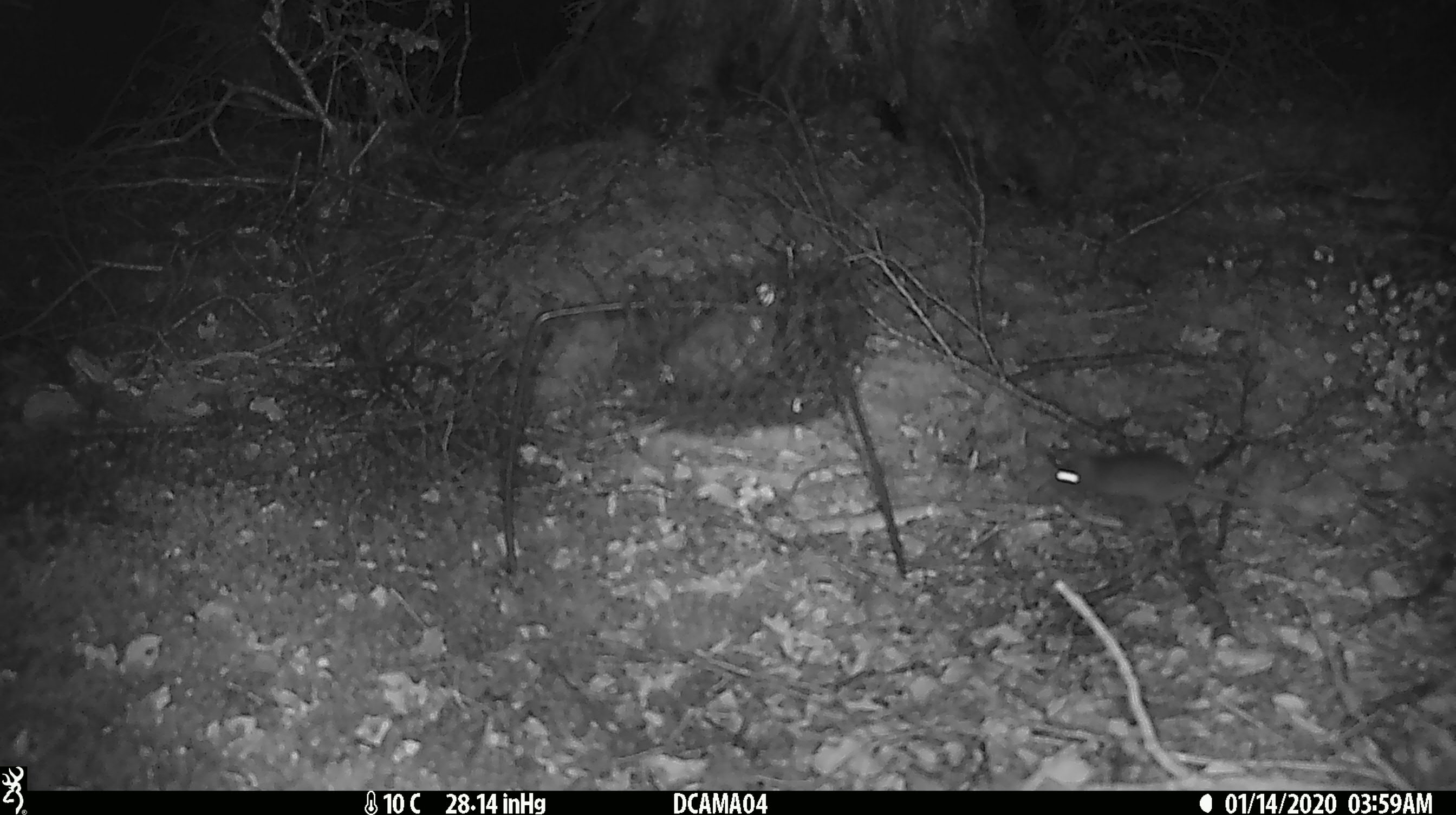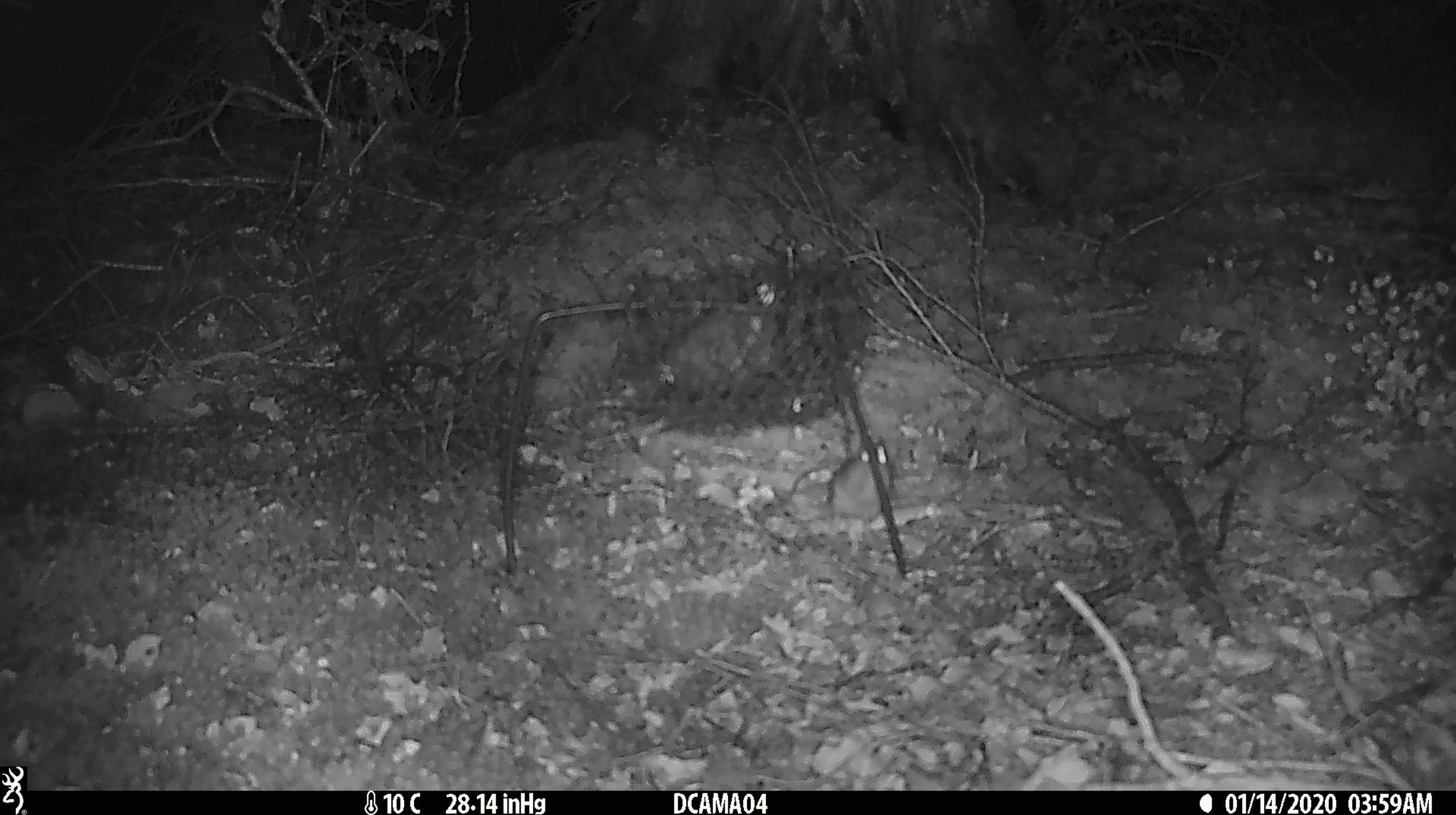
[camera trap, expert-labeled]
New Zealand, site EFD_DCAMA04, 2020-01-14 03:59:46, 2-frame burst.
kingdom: Animalia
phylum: Chordata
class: Mammalia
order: Rodentia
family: Muridae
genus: Mus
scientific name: Mus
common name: mouse